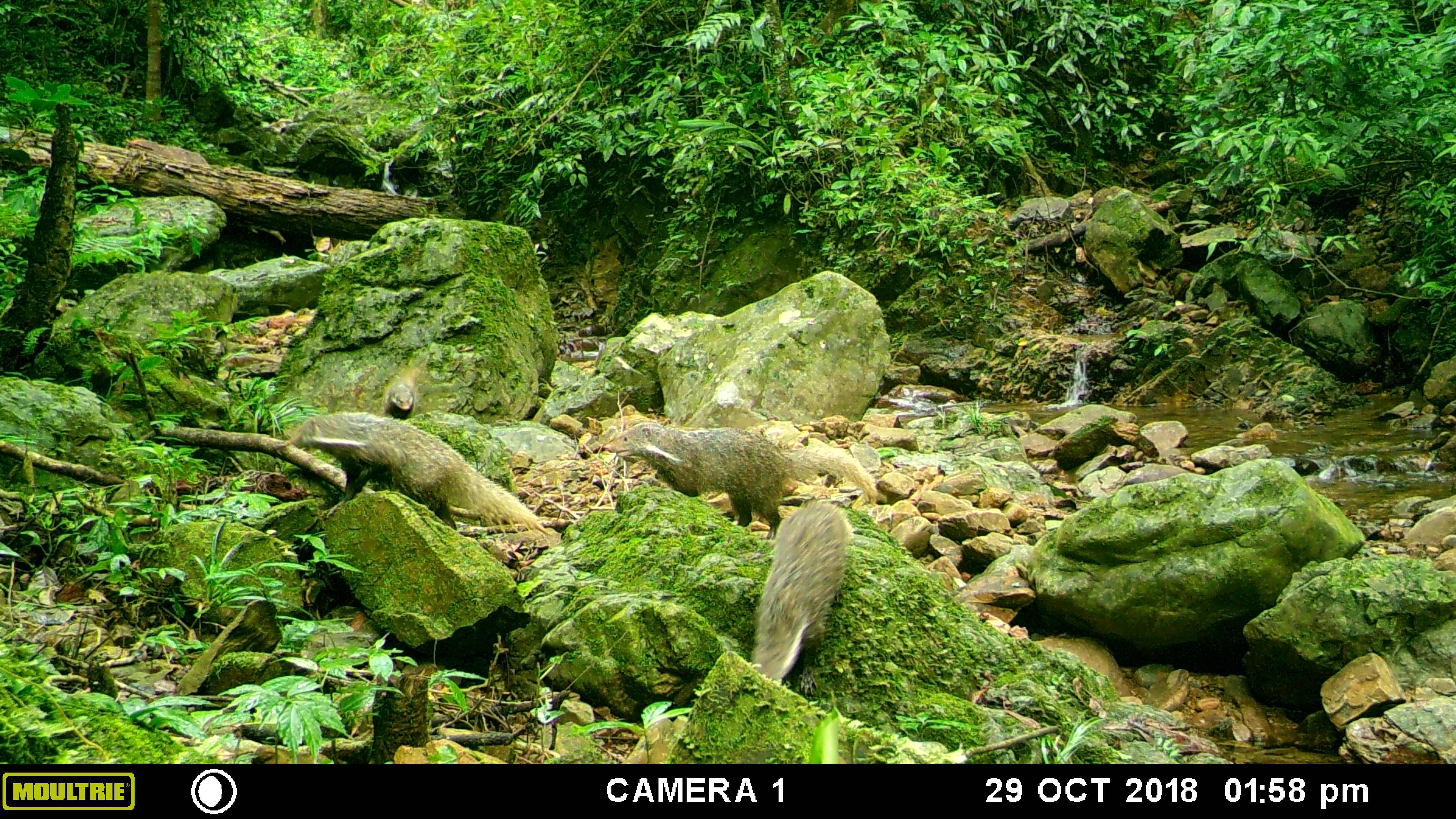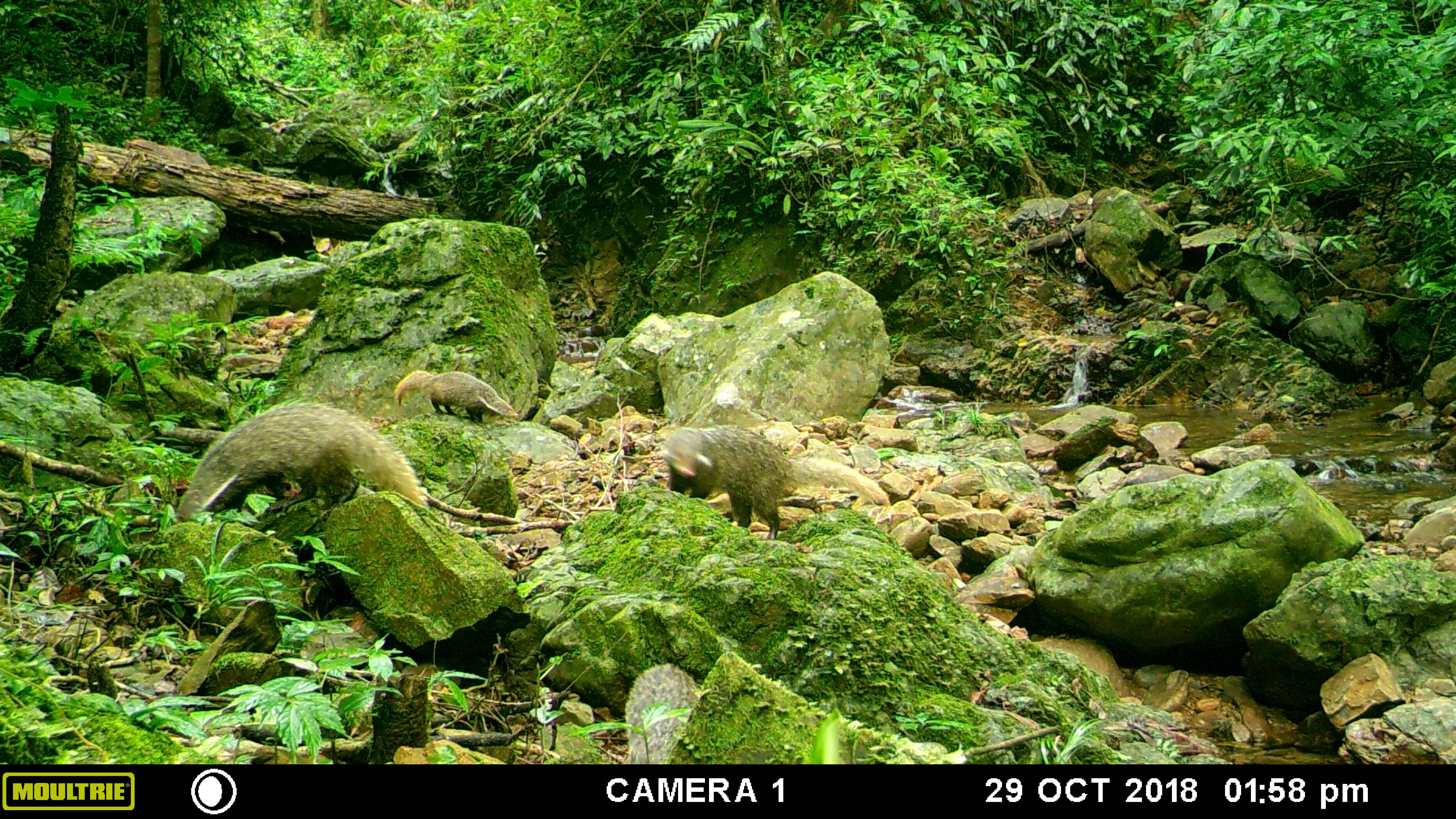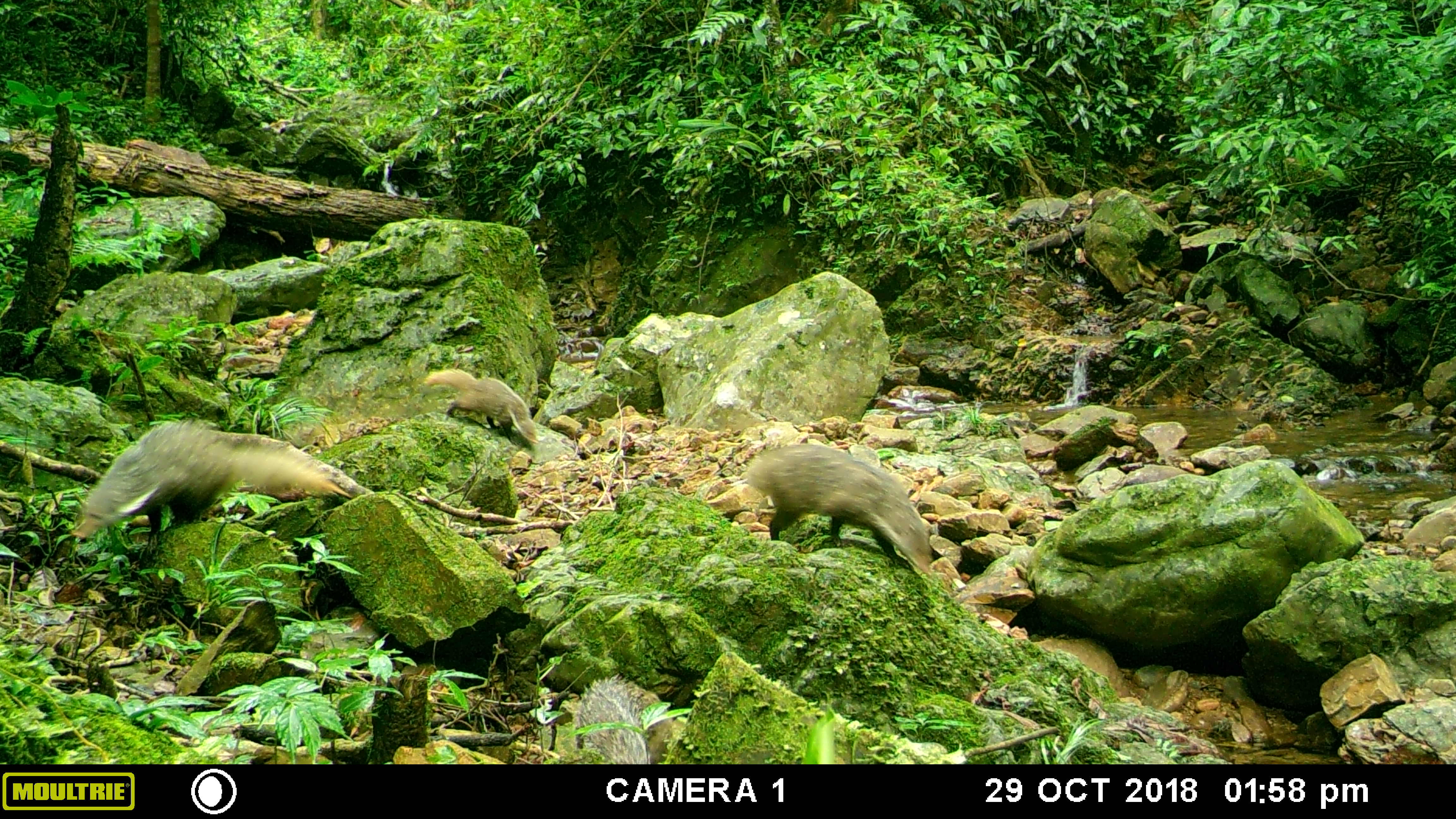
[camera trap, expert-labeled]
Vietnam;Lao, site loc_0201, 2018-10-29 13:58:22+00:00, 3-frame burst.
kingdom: Animalia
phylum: Chordata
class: Mammalia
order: Carnivora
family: Herpestidae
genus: Urva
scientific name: Urva urva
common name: crab-eating mongoose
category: crab eating mongoose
Crab eating mongoose (crab-eating mongoose) (Urva urva). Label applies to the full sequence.